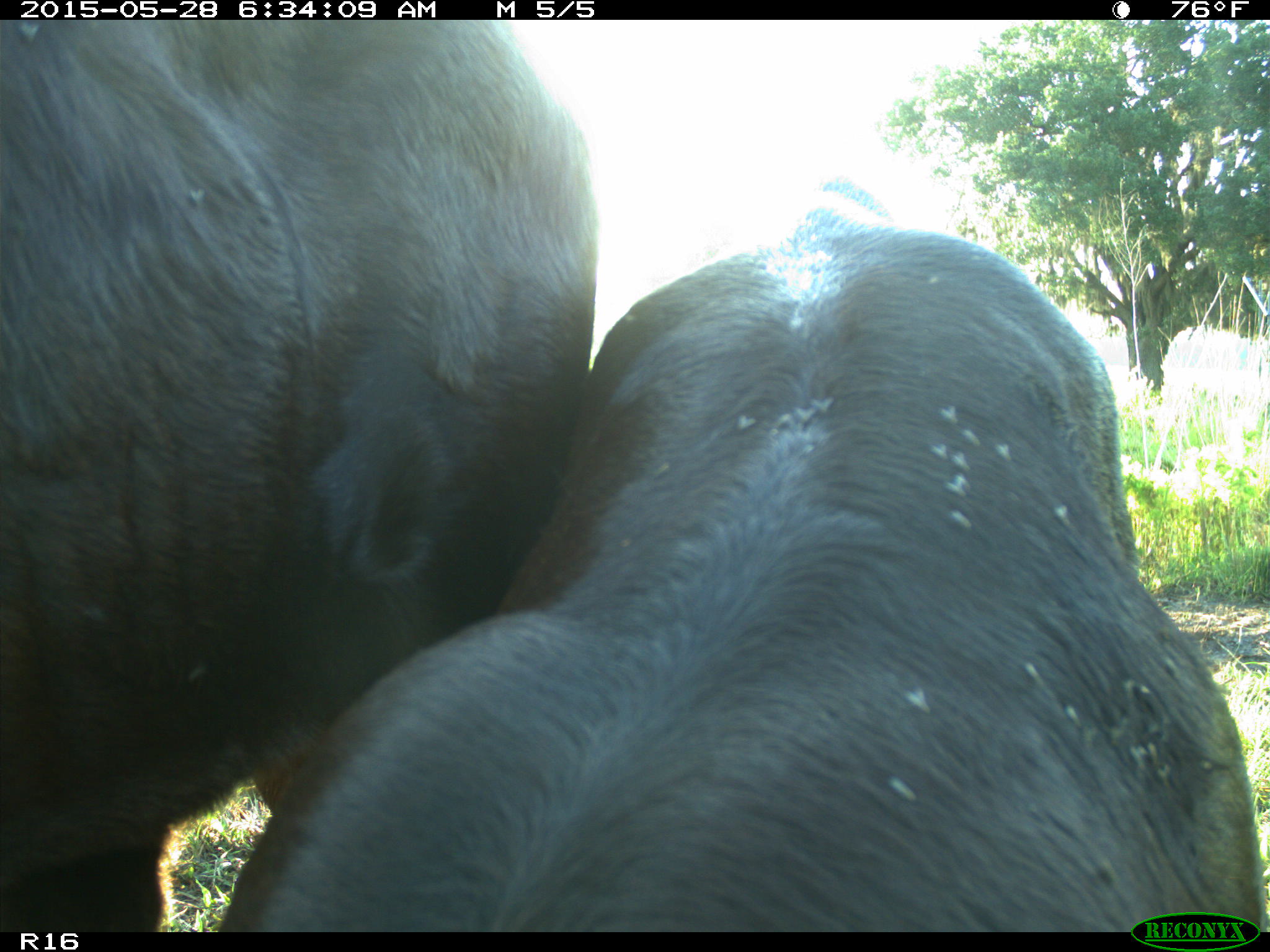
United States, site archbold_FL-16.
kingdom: Animalia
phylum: Chordata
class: Mammalia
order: Artiodactyla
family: Bovidae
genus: Bos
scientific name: Bos taurus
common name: domestic cow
Bos taurus (domestic cow).